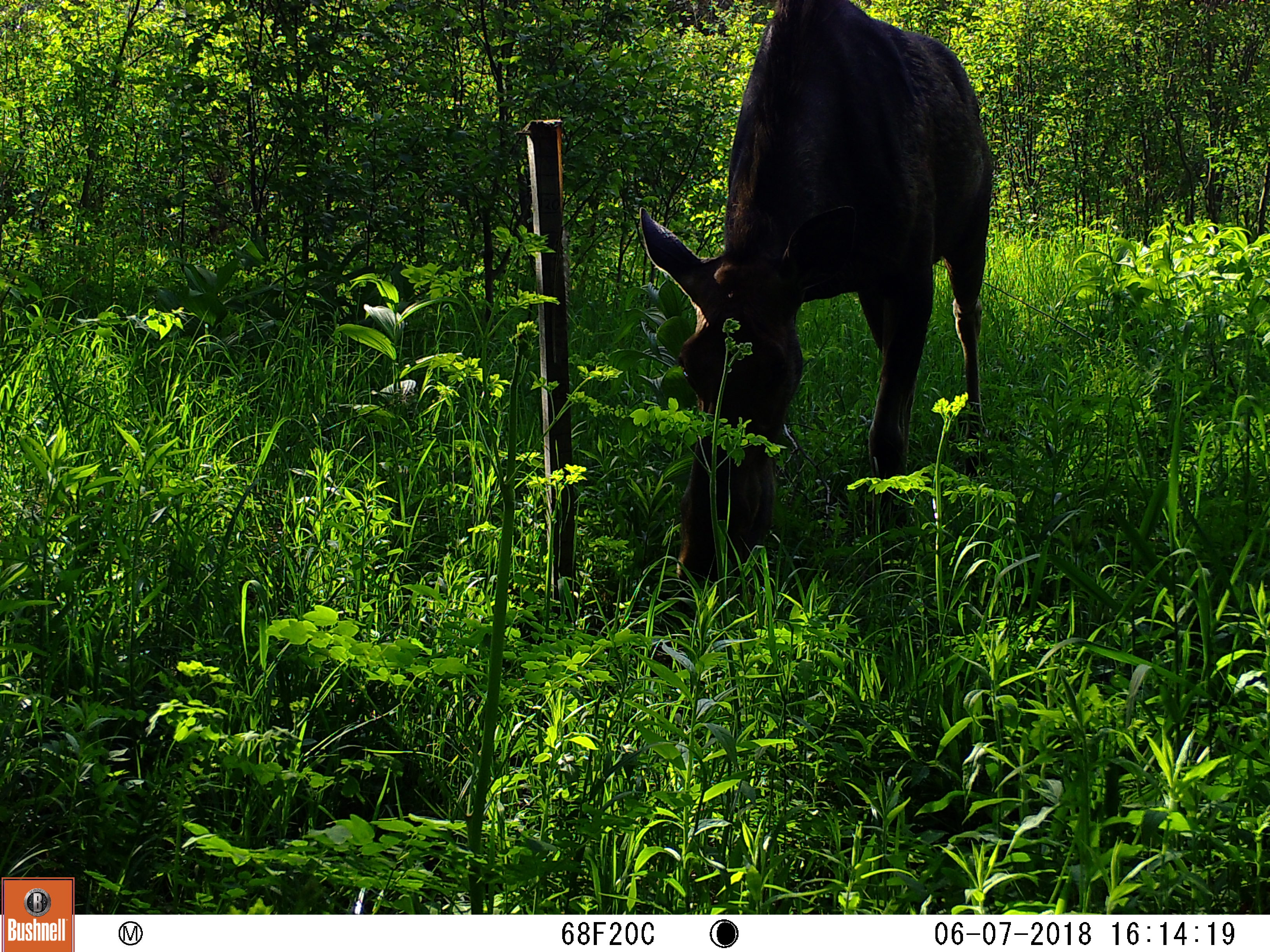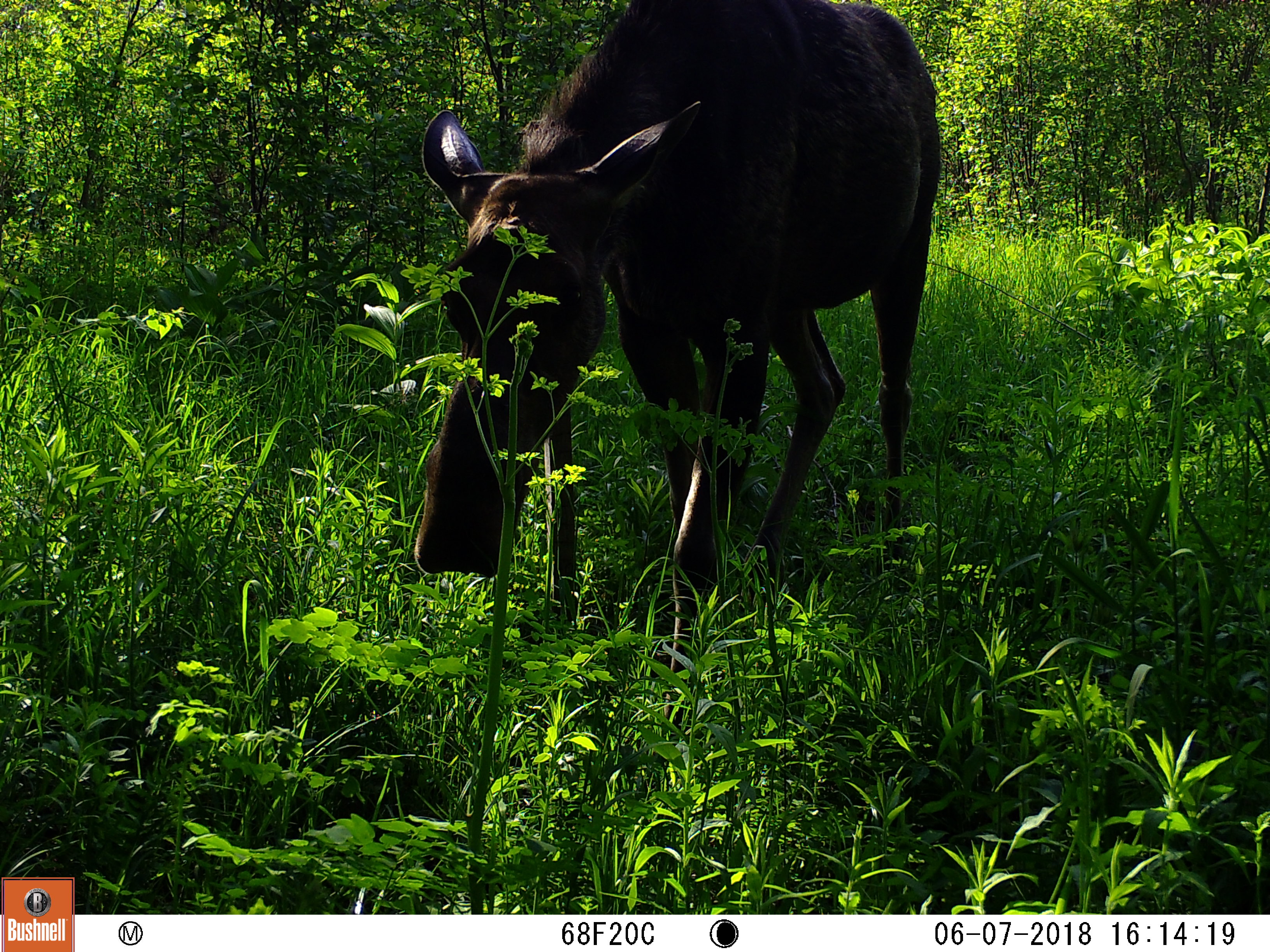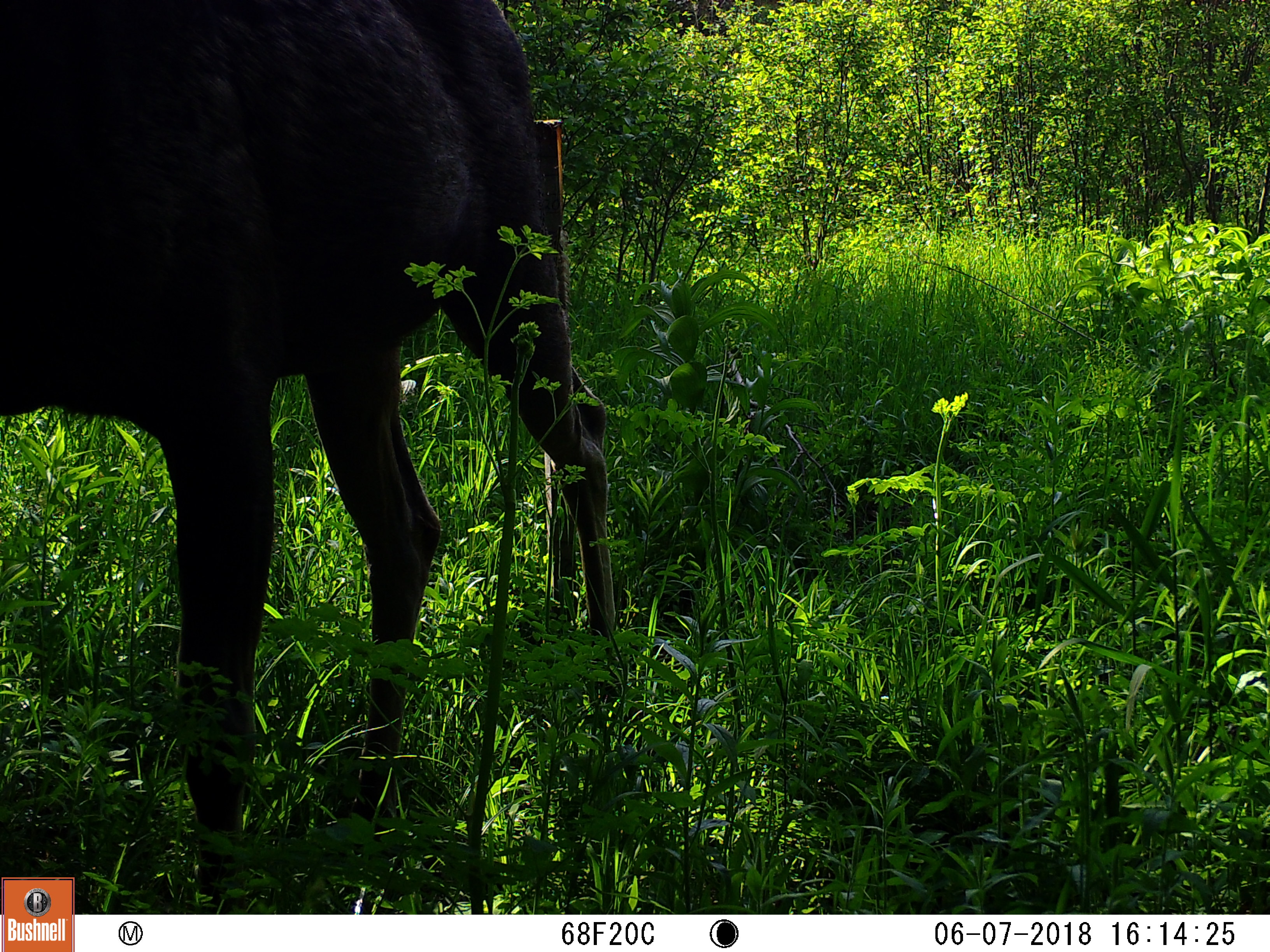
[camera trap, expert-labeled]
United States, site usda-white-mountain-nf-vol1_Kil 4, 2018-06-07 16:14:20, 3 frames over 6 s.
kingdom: Animalia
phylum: Chordata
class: Mammalia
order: Artiodactyla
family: Cervidae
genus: Alces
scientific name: Alces alces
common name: moose